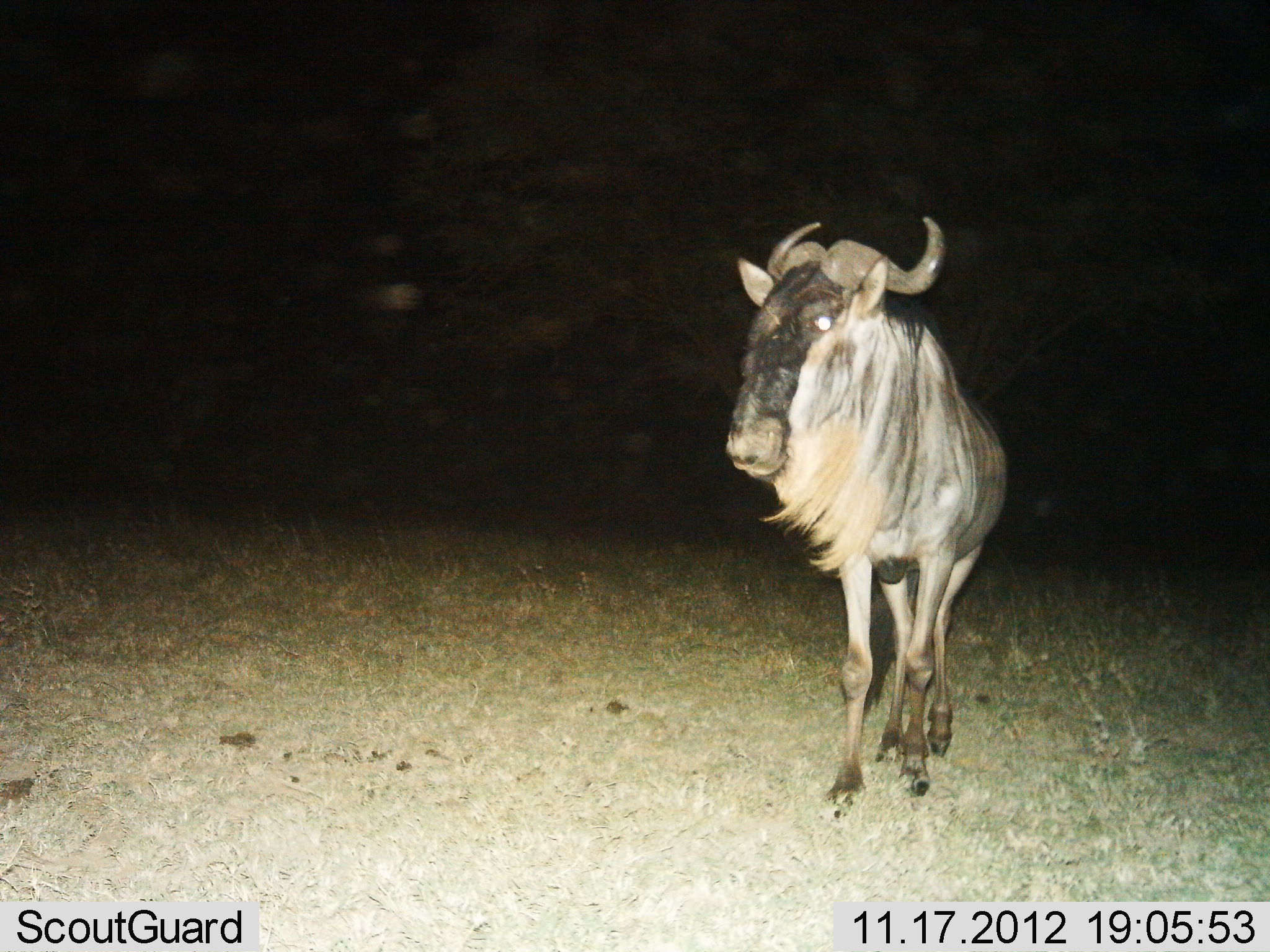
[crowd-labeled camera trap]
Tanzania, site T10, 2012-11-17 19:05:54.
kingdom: Animalia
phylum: Chordata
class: Mammalia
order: Artiodactyla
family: Bovidae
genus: Connochaetes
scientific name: Connochaetes taurinus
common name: blue wildebeest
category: wildebeest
Wildebeest (blue wildebeest) (Connochaetes taurinus), count 1. Behavior (volunteer vote fractions): standing 100%, resting 0%, moving 0%, interacting 0%. Young present (vote fraction): 0%. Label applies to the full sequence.